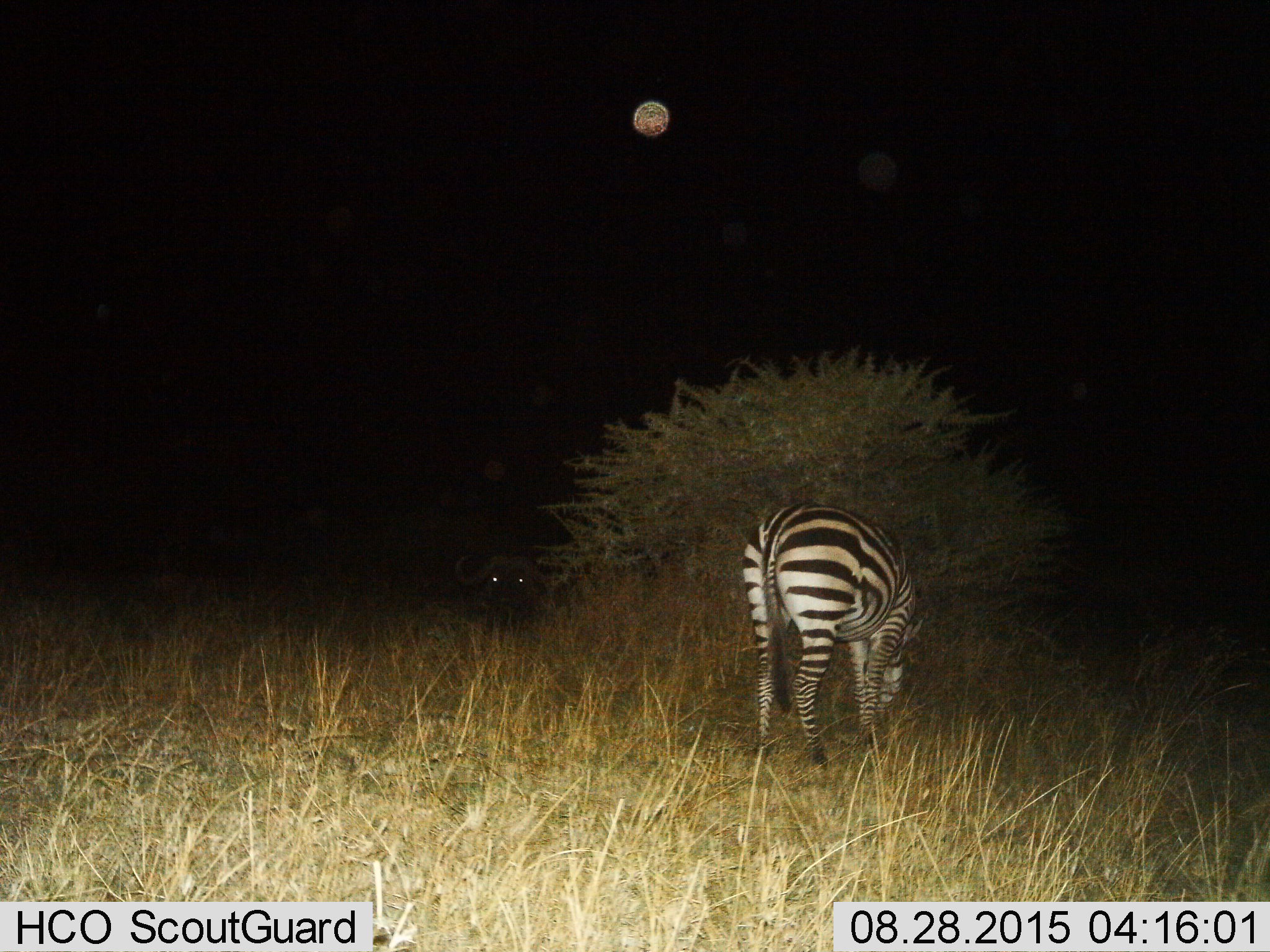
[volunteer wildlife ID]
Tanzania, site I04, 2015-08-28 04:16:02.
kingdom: Animalia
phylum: Chordata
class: Mammalia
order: Artiodactyla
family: Bovidae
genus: Syncerus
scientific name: Syncerus caffer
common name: cape buffalo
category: buffalo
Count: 1.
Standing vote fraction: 40%.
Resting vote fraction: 60%.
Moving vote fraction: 0%.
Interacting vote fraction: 0%.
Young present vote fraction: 0%.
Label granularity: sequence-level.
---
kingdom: Animalia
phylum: Chordata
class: Mammalia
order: Perissodactyla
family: Equidae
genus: Equus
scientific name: Equus quagga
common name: plains zebra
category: zebra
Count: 1.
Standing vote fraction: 40%.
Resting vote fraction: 0%.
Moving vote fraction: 0%.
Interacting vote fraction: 0%.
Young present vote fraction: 0%.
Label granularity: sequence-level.